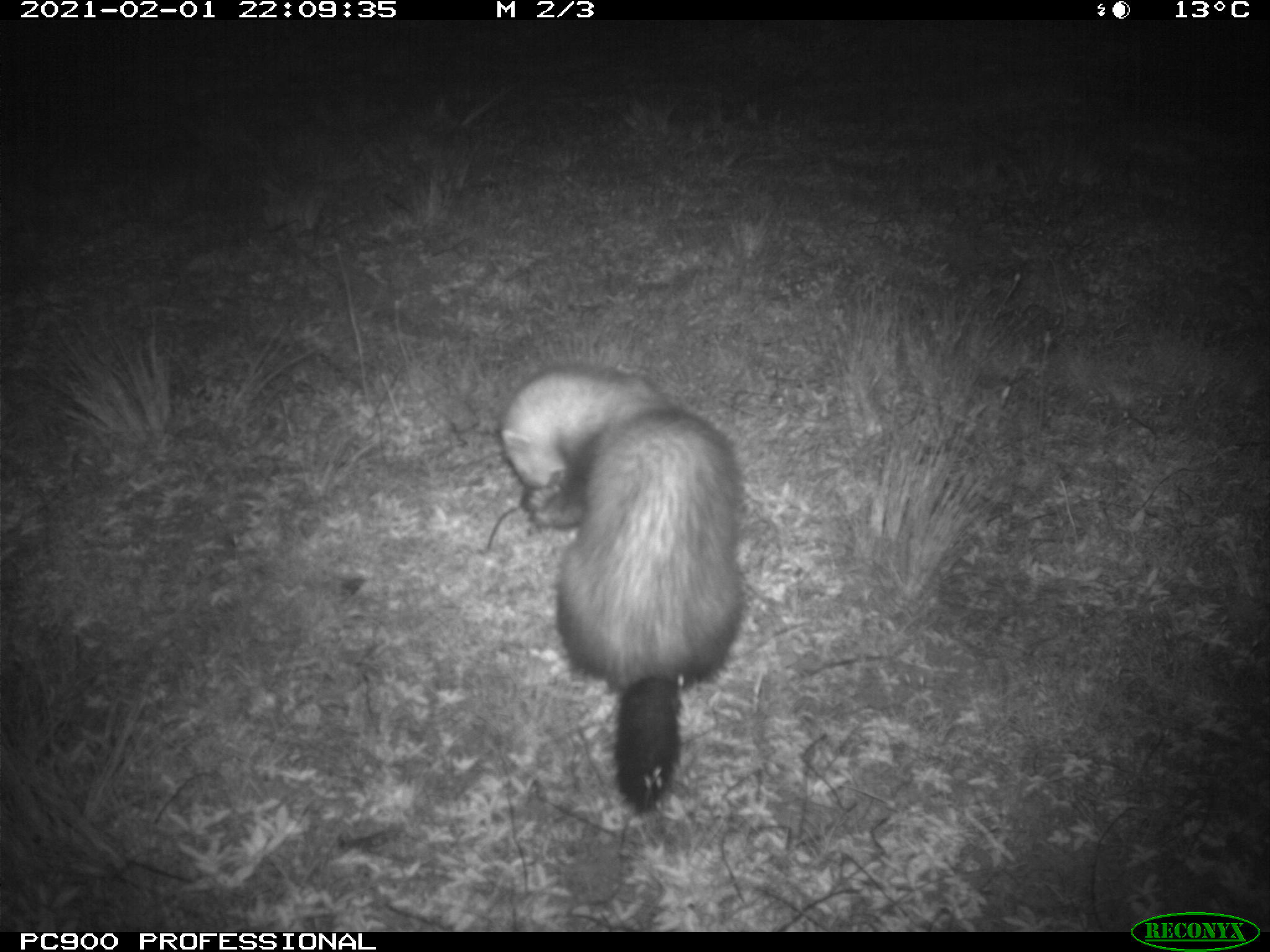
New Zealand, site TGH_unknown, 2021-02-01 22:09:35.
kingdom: Animalia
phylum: Chordata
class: Mammalia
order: Carnivora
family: Mustelidae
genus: Mustela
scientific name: Mustela furo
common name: ferret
Ferret (Mustela furo).